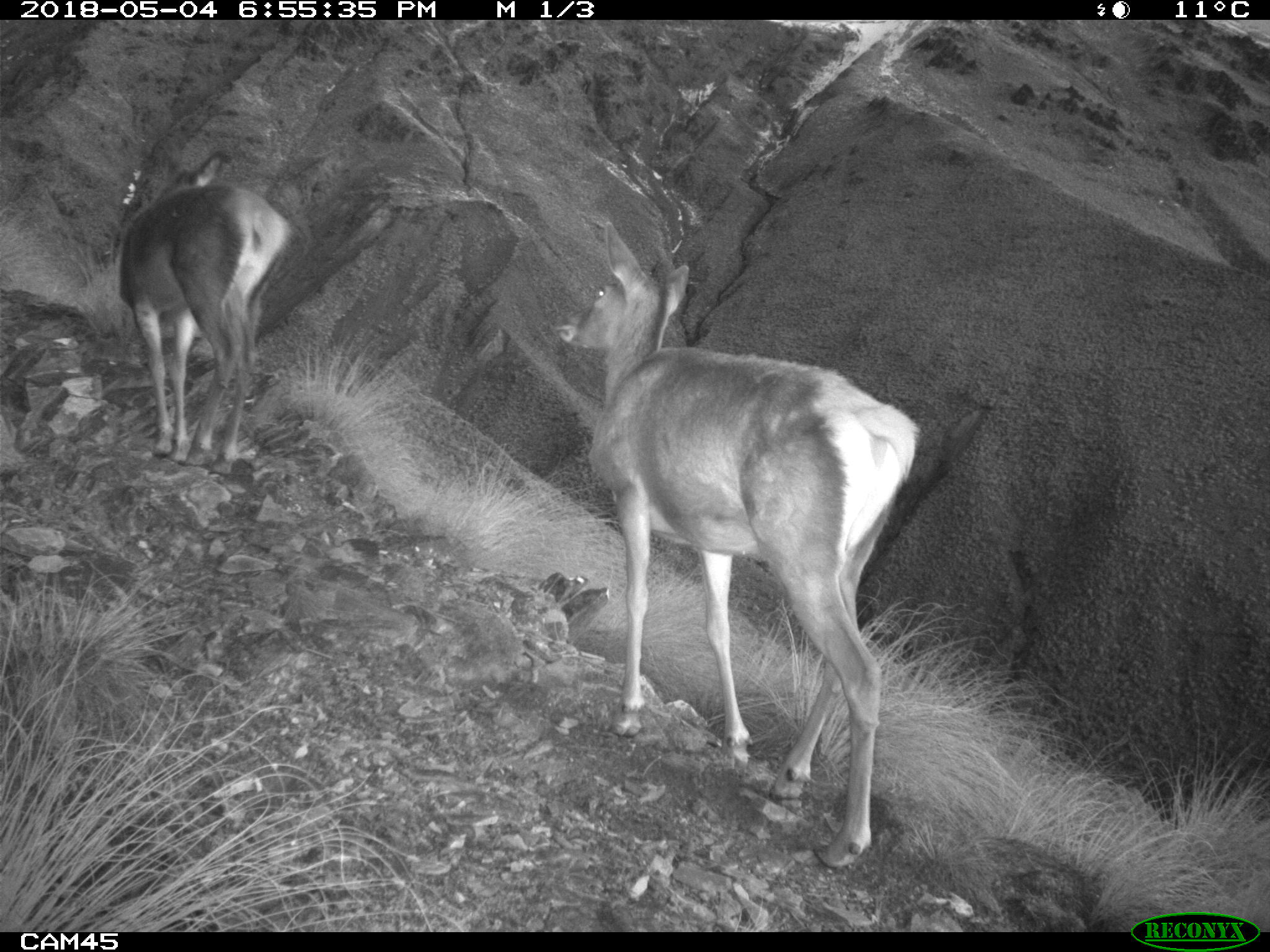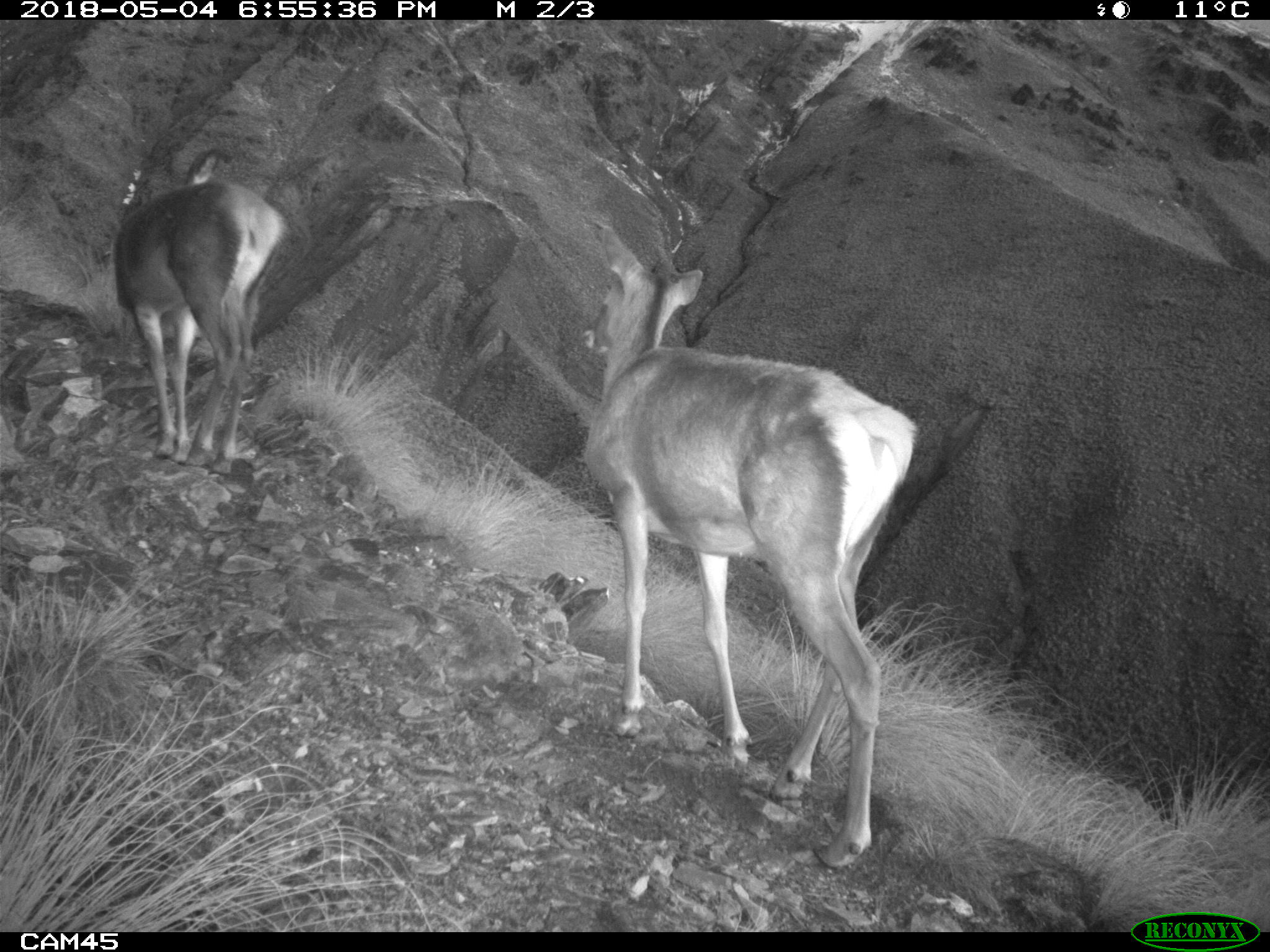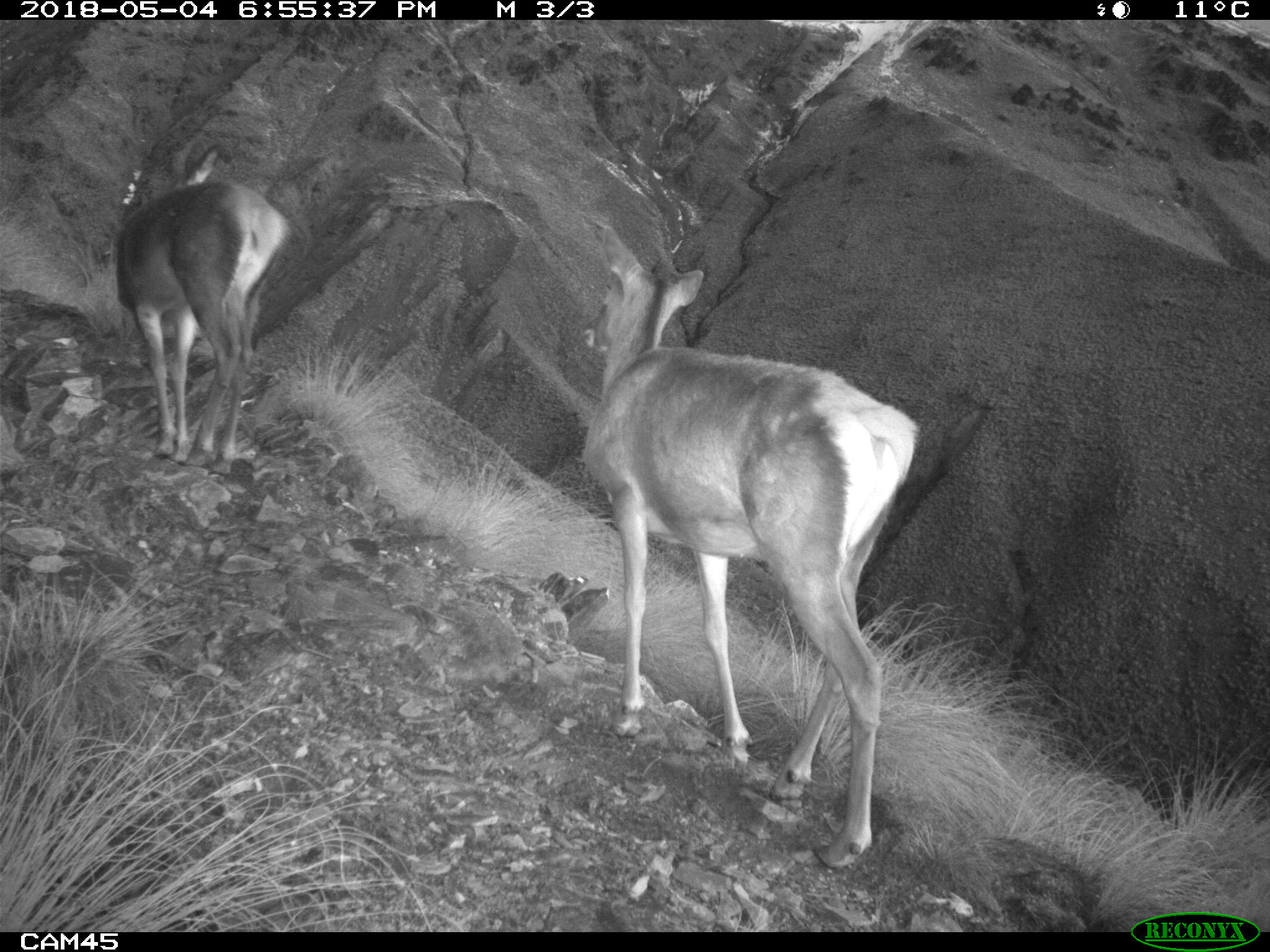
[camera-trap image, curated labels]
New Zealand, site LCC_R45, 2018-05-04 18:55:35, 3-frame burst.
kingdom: Animalia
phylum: Chordata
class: Mammalia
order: Artiodactyla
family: Cervidae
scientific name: Cervidae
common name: deer